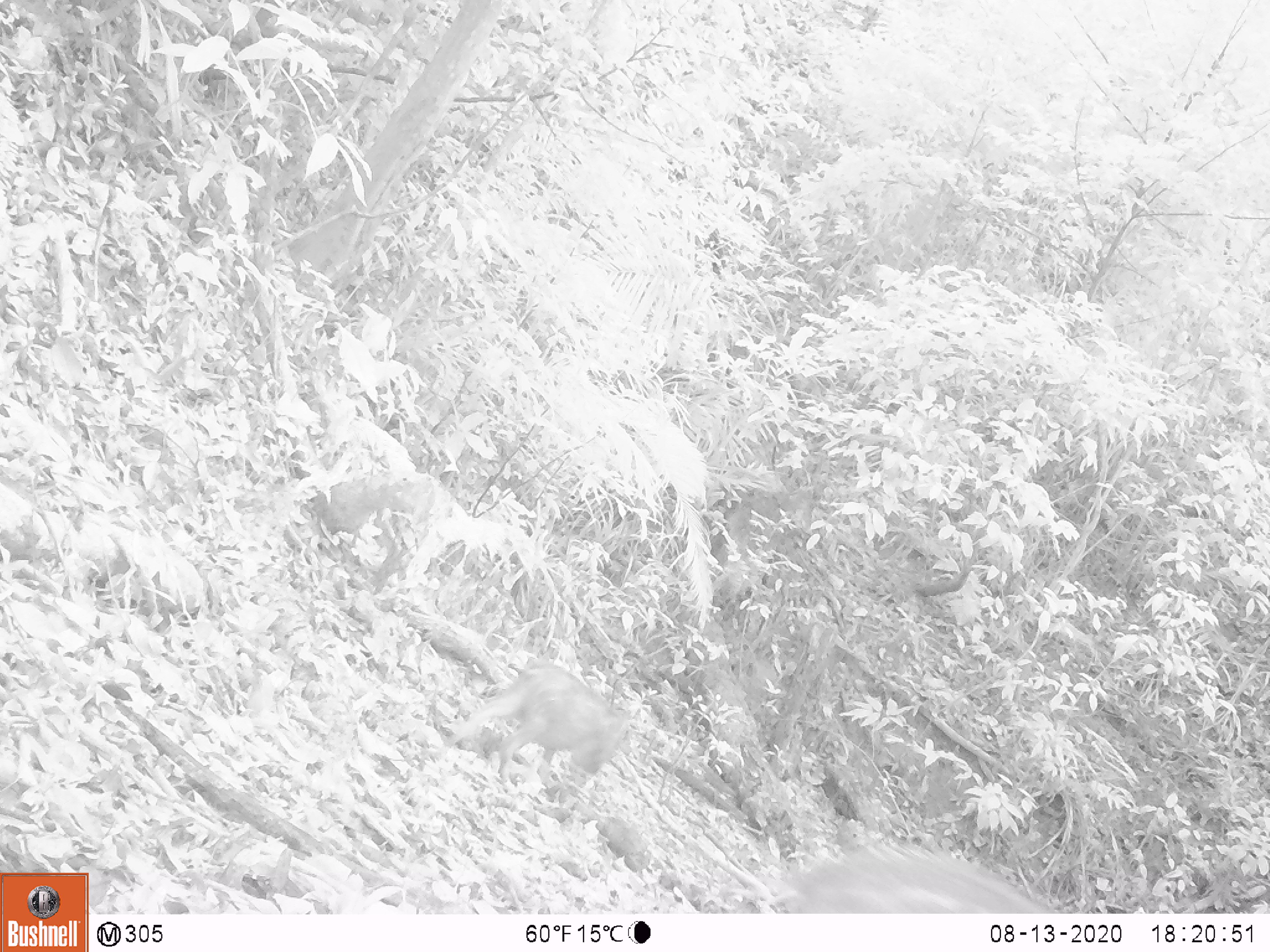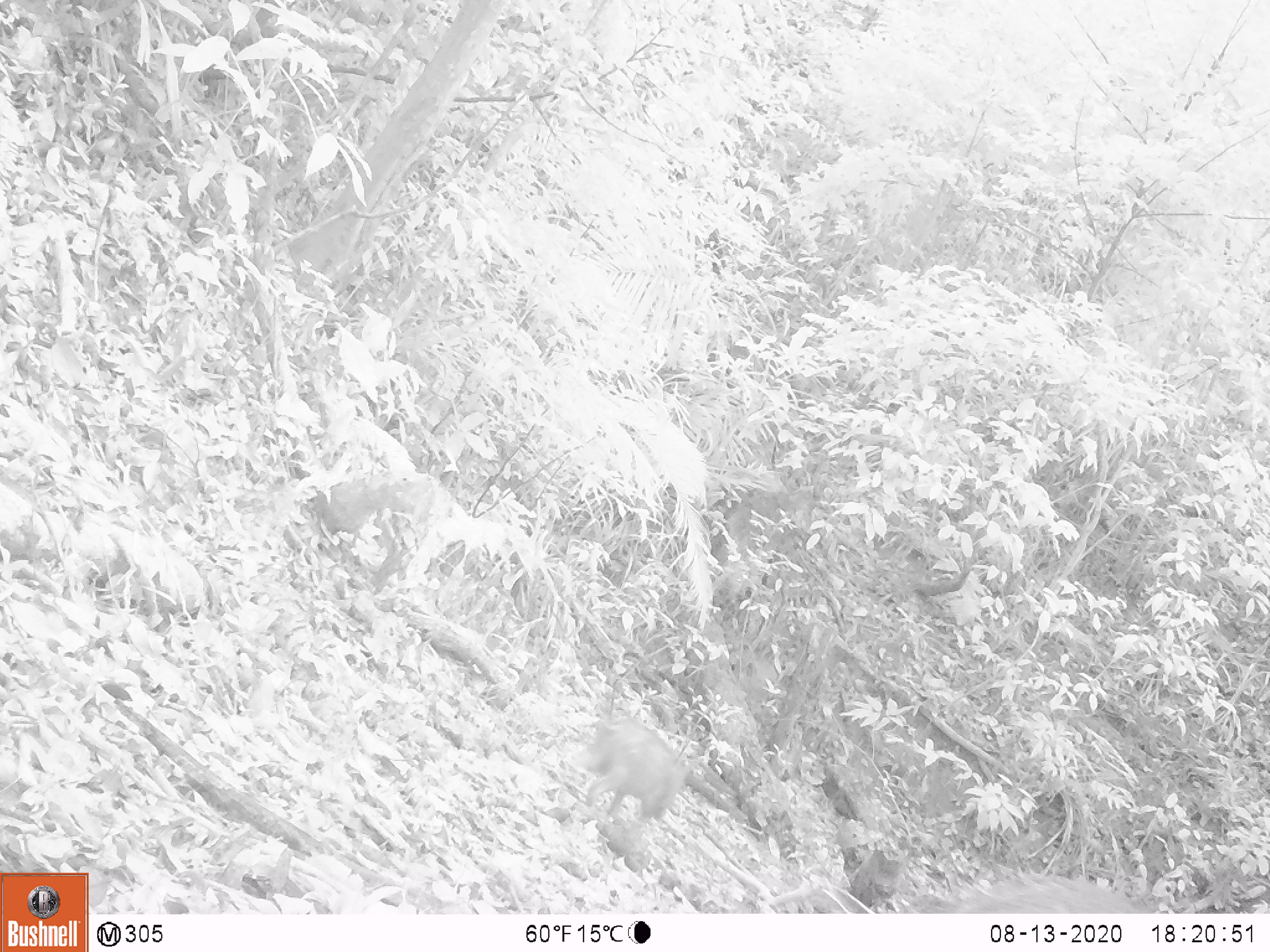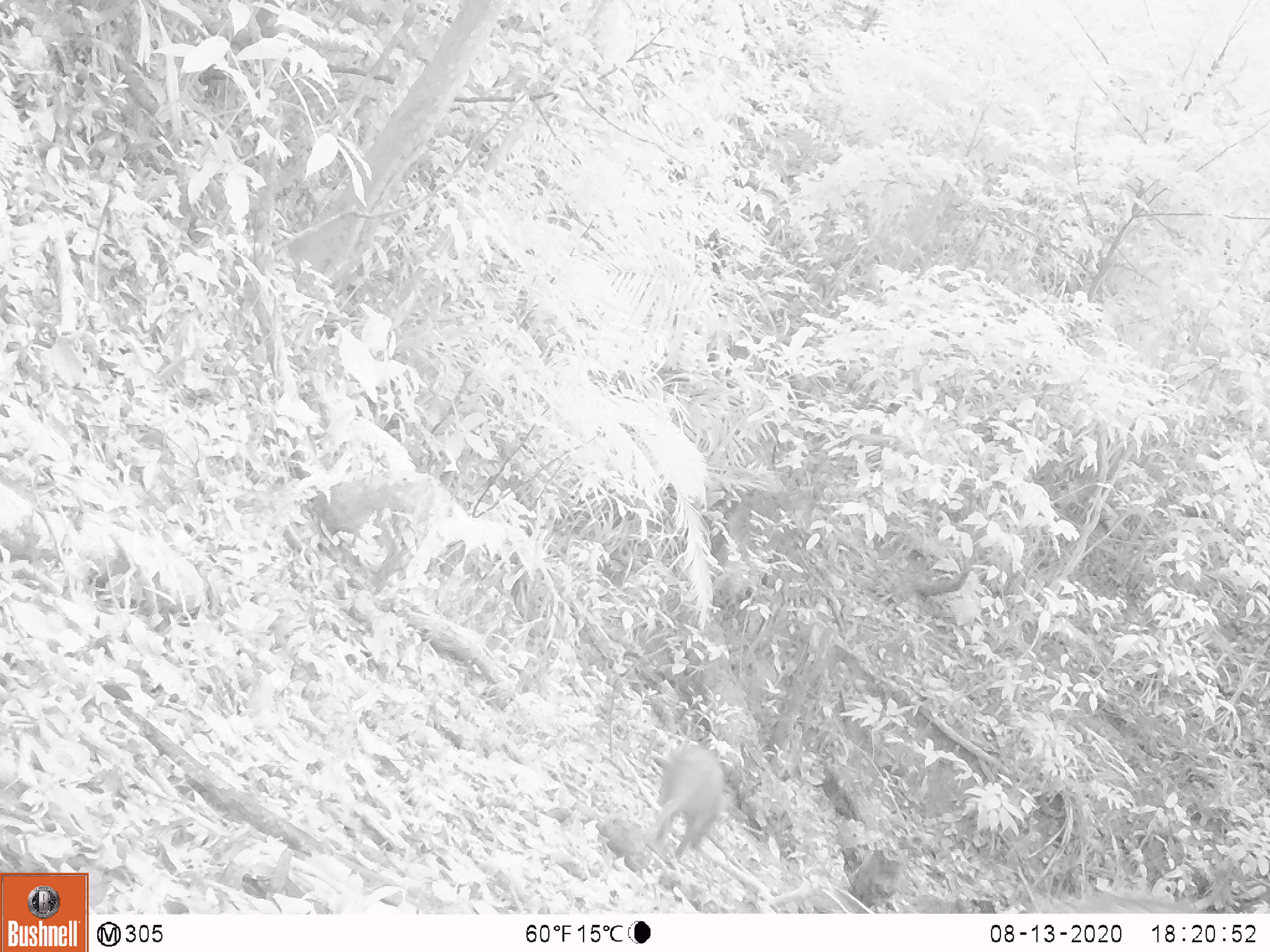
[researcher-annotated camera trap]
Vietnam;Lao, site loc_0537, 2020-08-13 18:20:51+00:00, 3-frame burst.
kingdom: Animalia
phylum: Chordata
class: Mammalia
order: Artiodactyla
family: Suidae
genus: Sus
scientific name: Sus scrofa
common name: eurasian wild pig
Eurasian wild pig (Sus scrofa). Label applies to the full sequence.